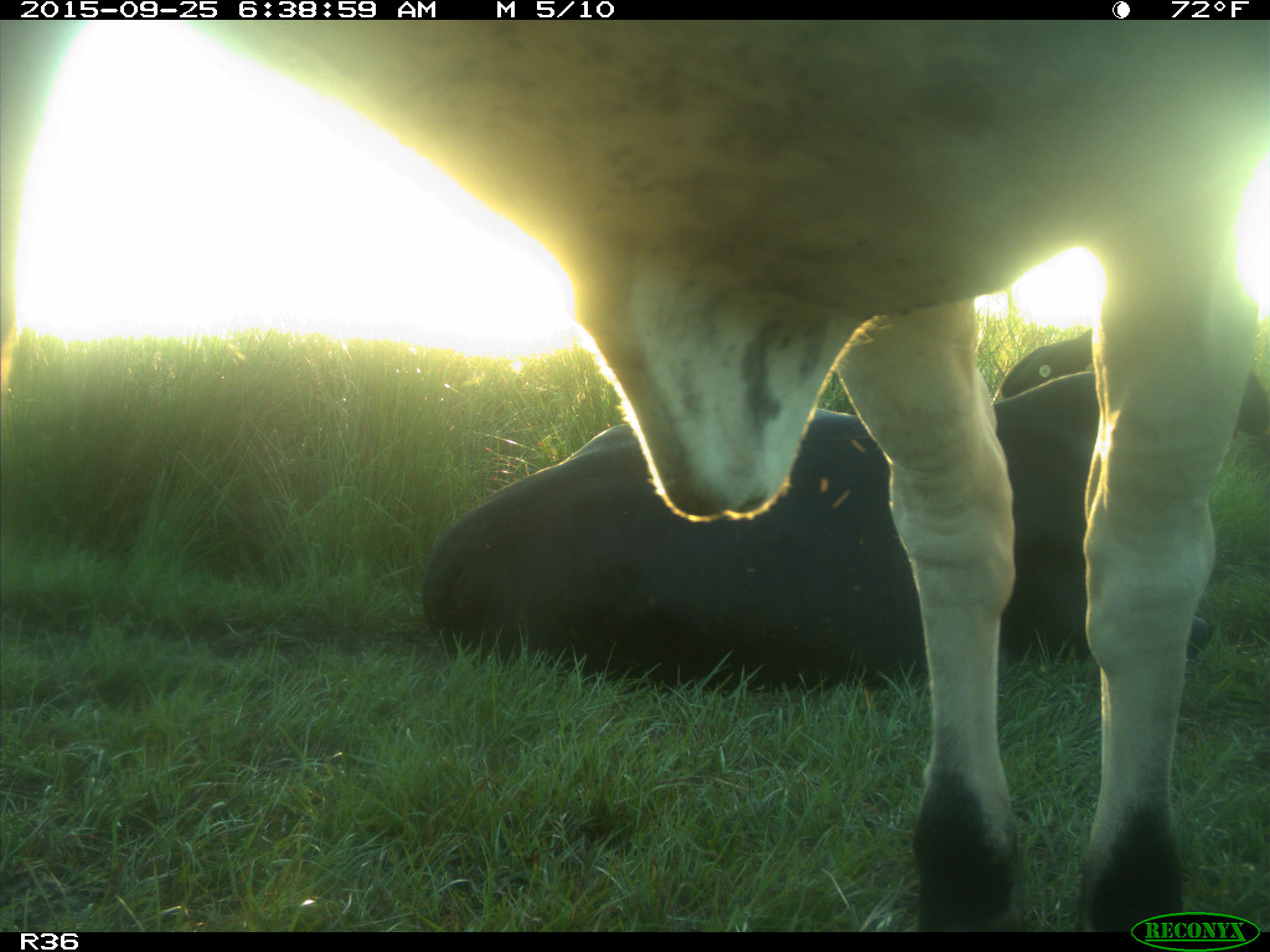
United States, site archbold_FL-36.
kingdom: Animalia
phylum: Chordata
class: Mammalia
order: Artiodactyla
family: Bovidae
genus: Bos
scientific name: Bos taurus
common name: domestic cow